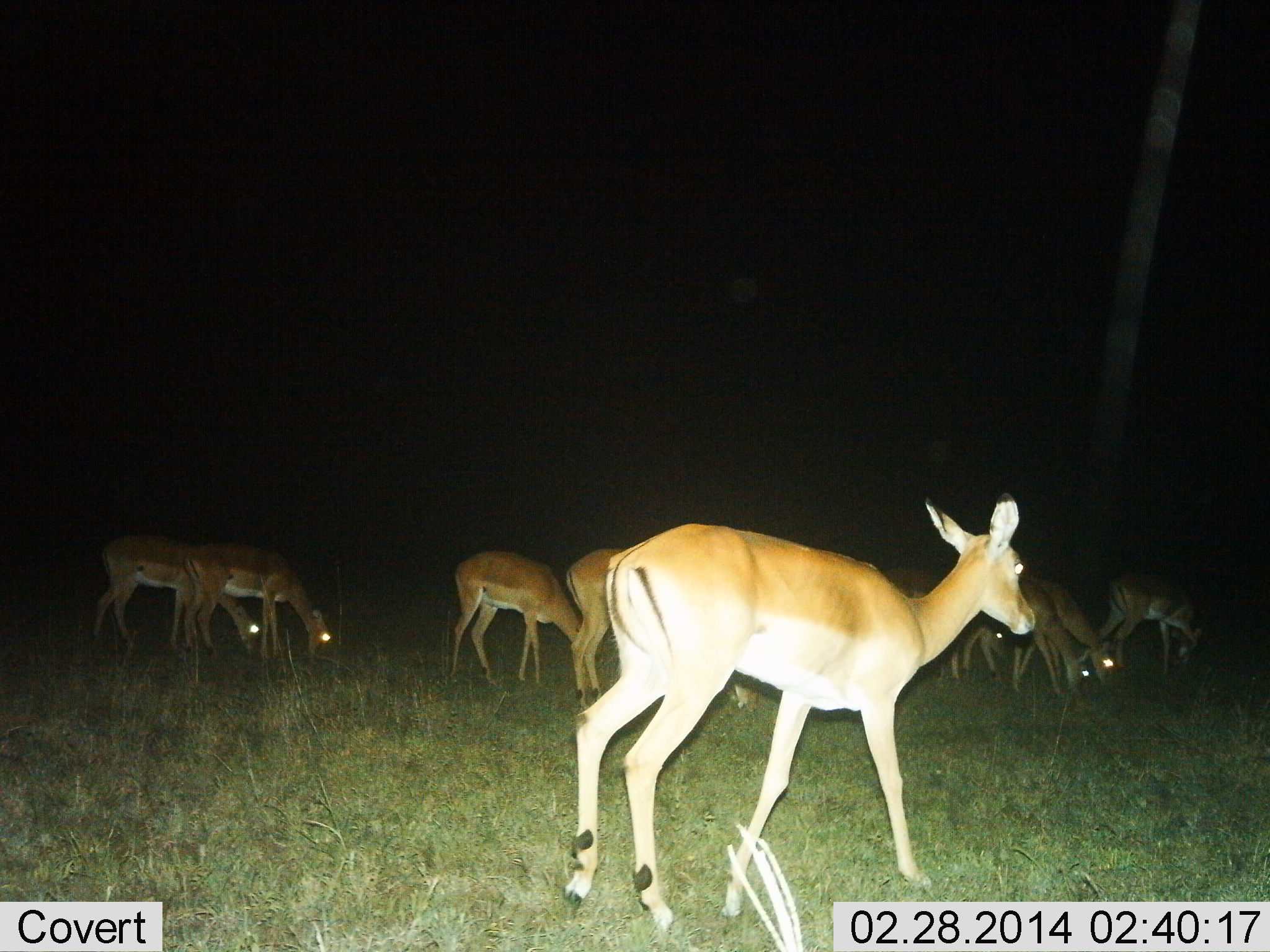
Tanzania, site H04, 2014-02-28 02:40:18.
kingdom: Animalia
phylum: Chordata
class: Mammalia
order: Artiodactyla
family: Bovidae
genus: Aepyceros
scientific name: Aepyceros melampus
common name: impala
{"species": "impala (Aepyceros melampus)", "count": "8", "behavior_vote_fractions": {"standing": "40%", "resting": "0%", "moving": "40%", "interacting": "0%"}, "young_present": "0%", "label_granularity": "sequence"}